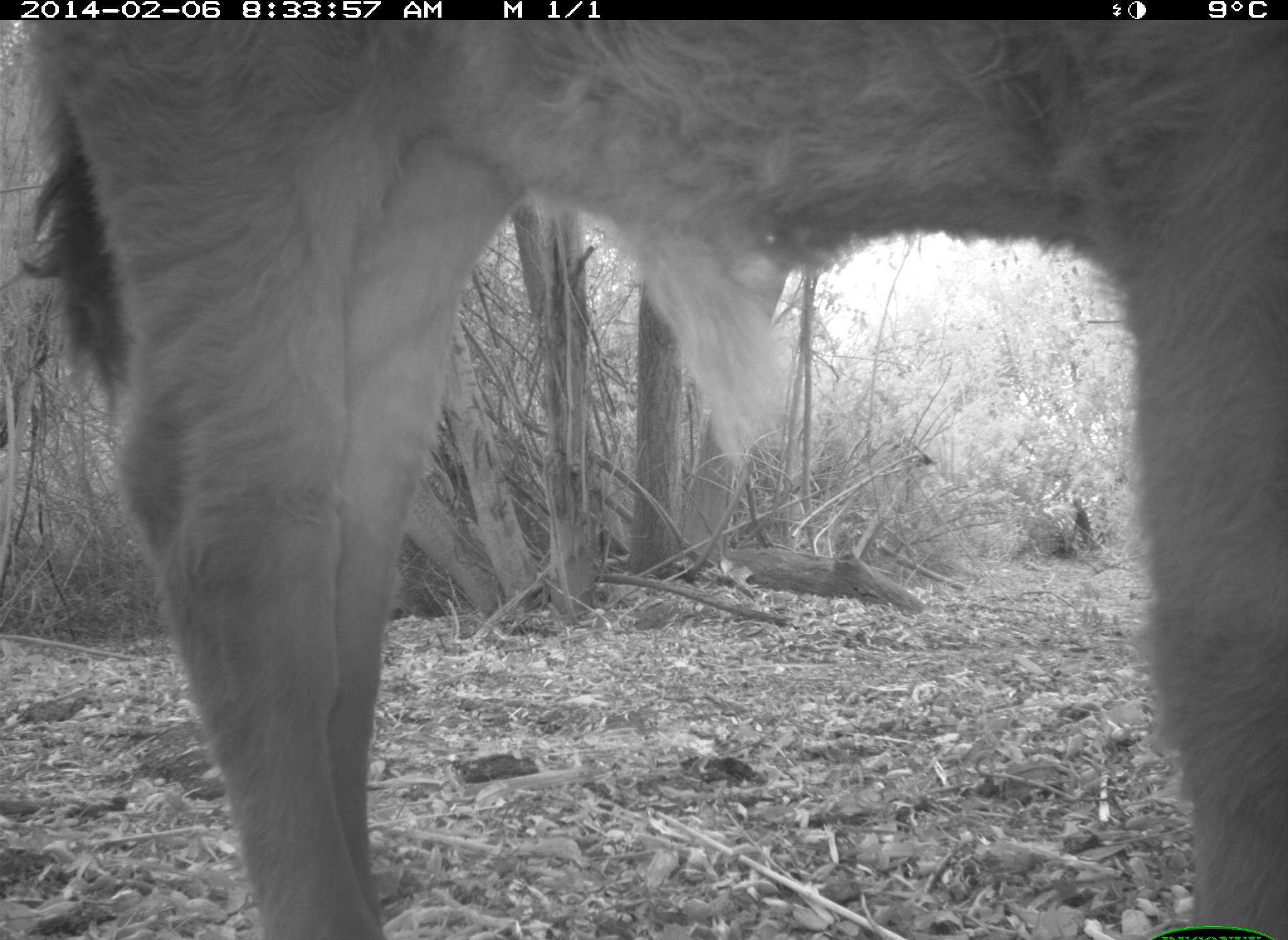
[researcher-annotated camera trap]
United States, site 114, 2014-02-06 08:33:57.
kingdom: Animalia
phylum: Chordata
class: Mammalia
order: Artiodactyla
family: Bovidae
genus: Bos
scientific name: Bos taurus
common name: cow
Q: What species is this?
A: Cow (Bos taurus).